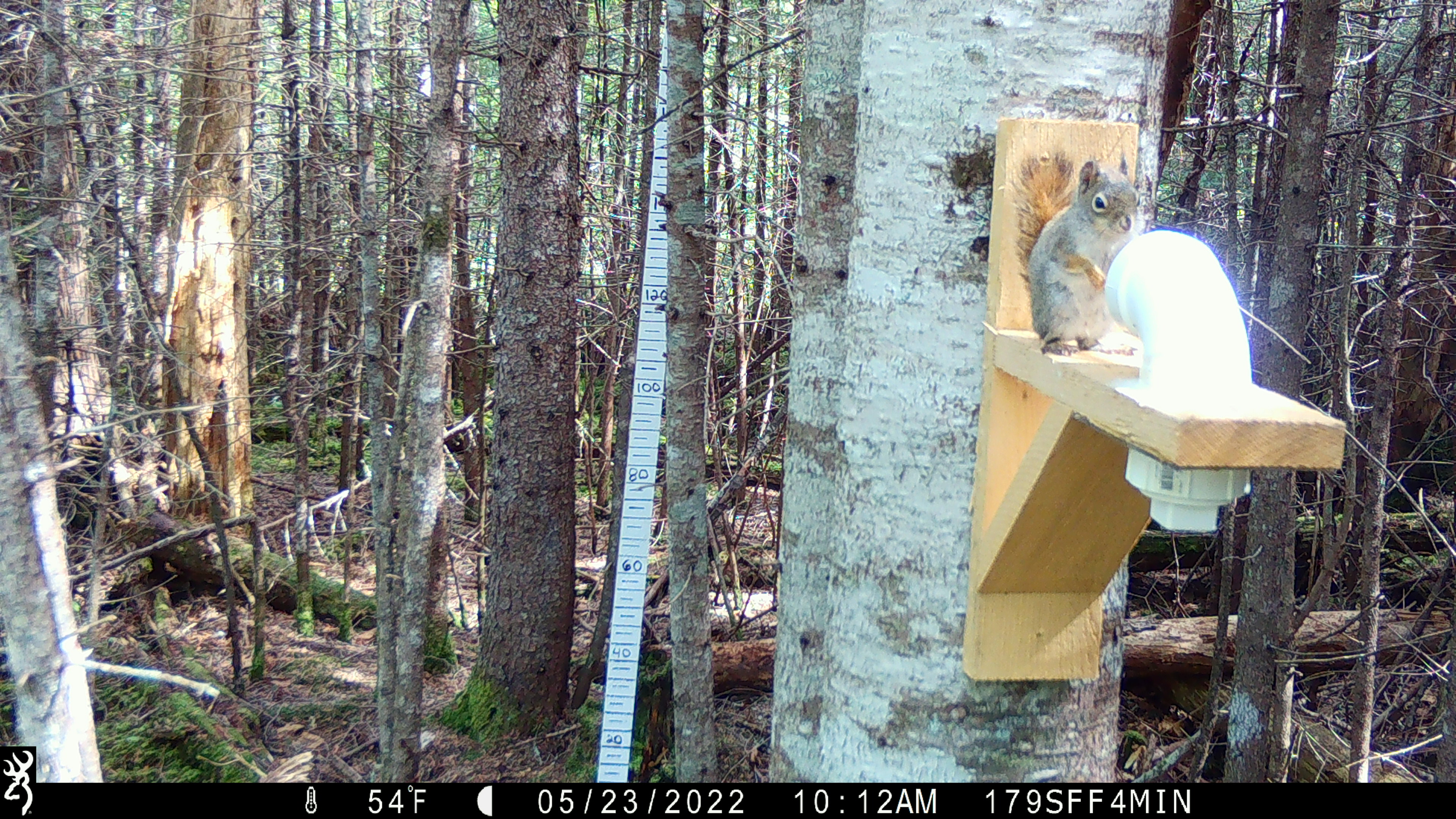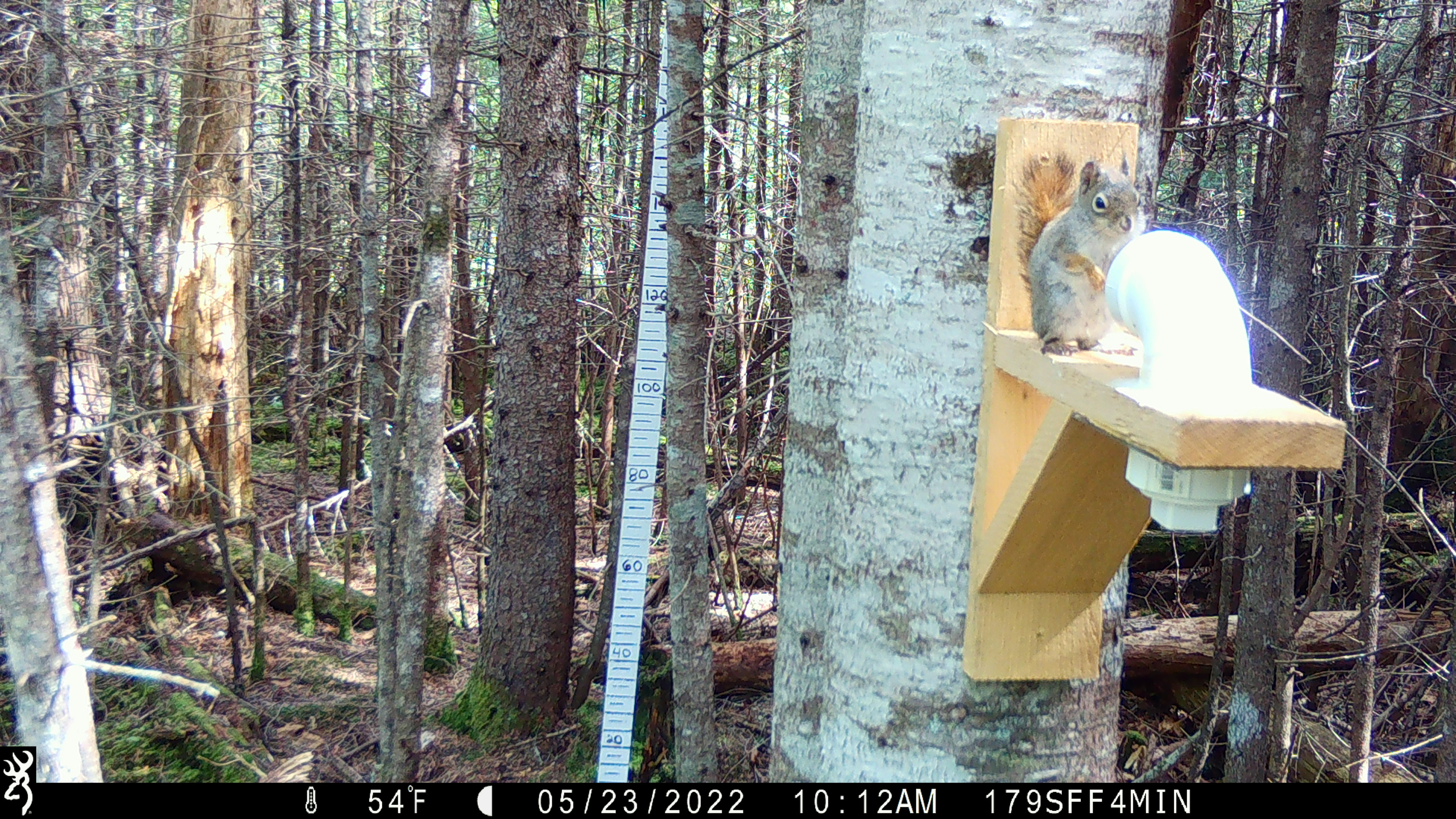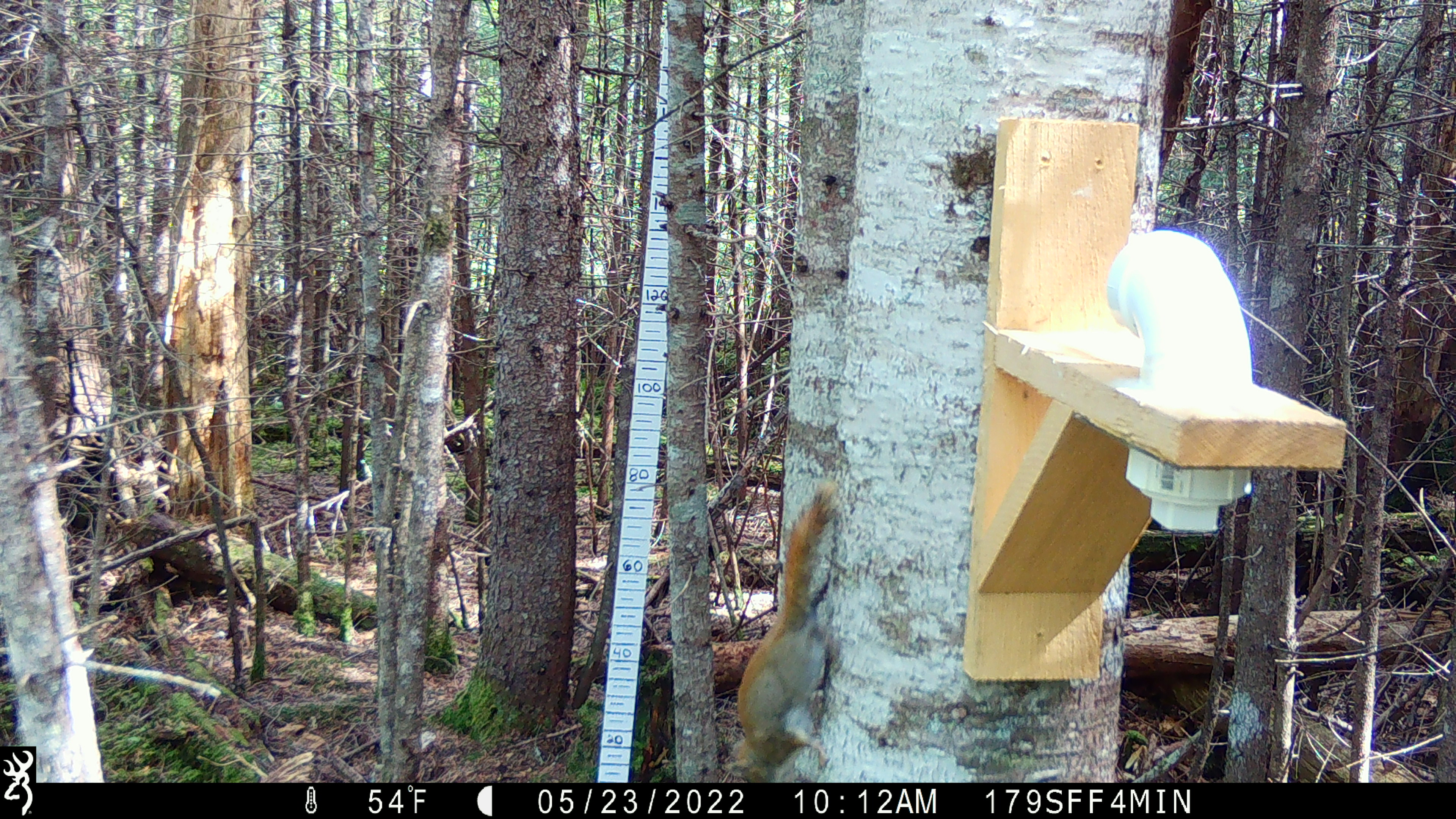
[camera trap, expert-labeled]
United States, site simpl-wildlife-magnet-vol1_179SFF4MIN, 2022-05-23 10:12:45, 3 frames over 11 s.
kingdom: Animalia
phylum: Chordata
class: Mammalia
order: Rodentia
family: Sciuridae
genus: Tamiasciurus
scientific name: Tamiasciurus hudsonicus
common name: red squirrel